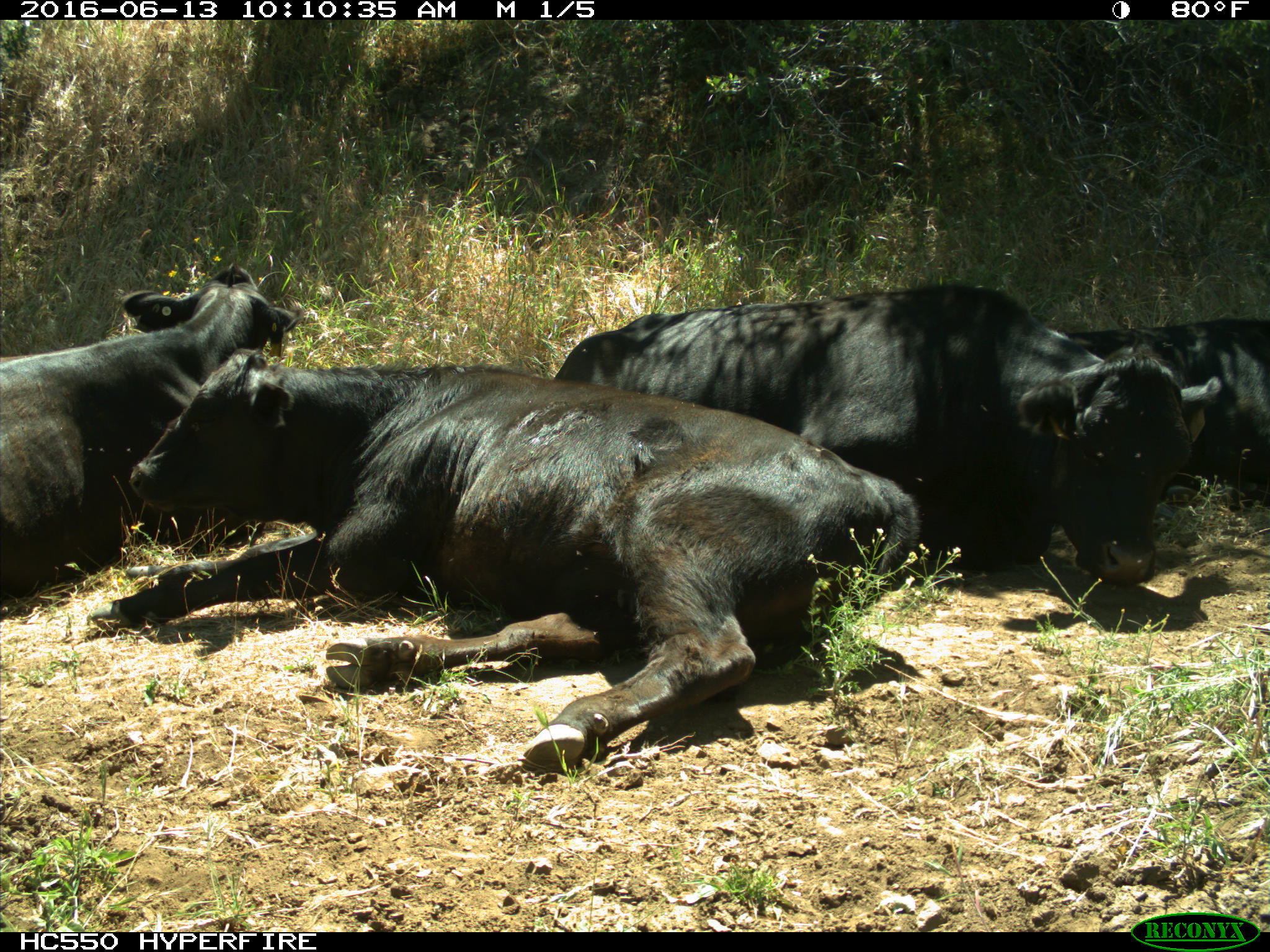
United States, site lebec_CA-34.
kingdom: Animalia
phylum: Chordata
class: Mammalia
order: Artiodactyla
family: Bovidae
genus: Bos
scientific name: Bos taurus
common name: domestic cow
Bos taurus (domestic cow).